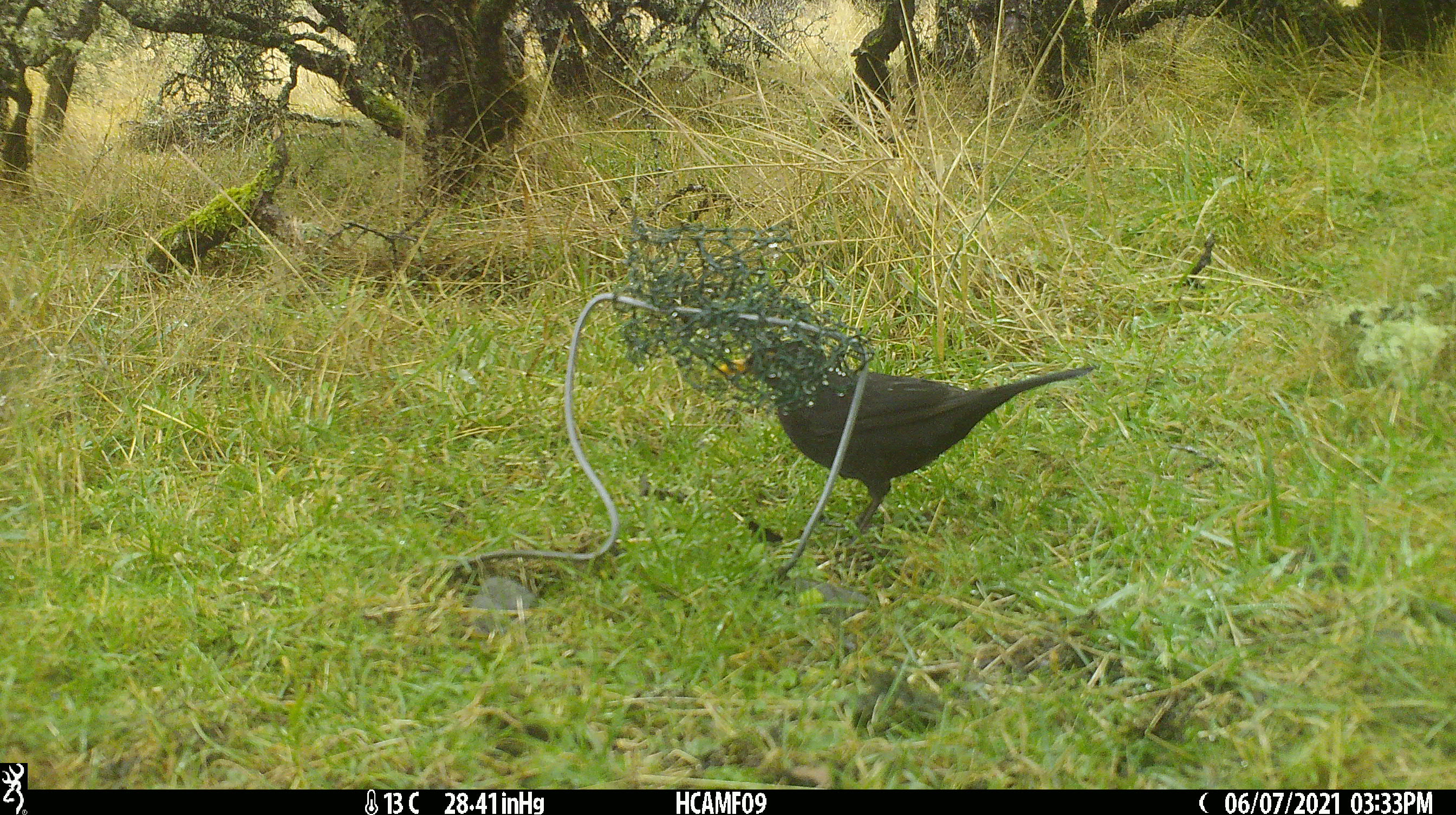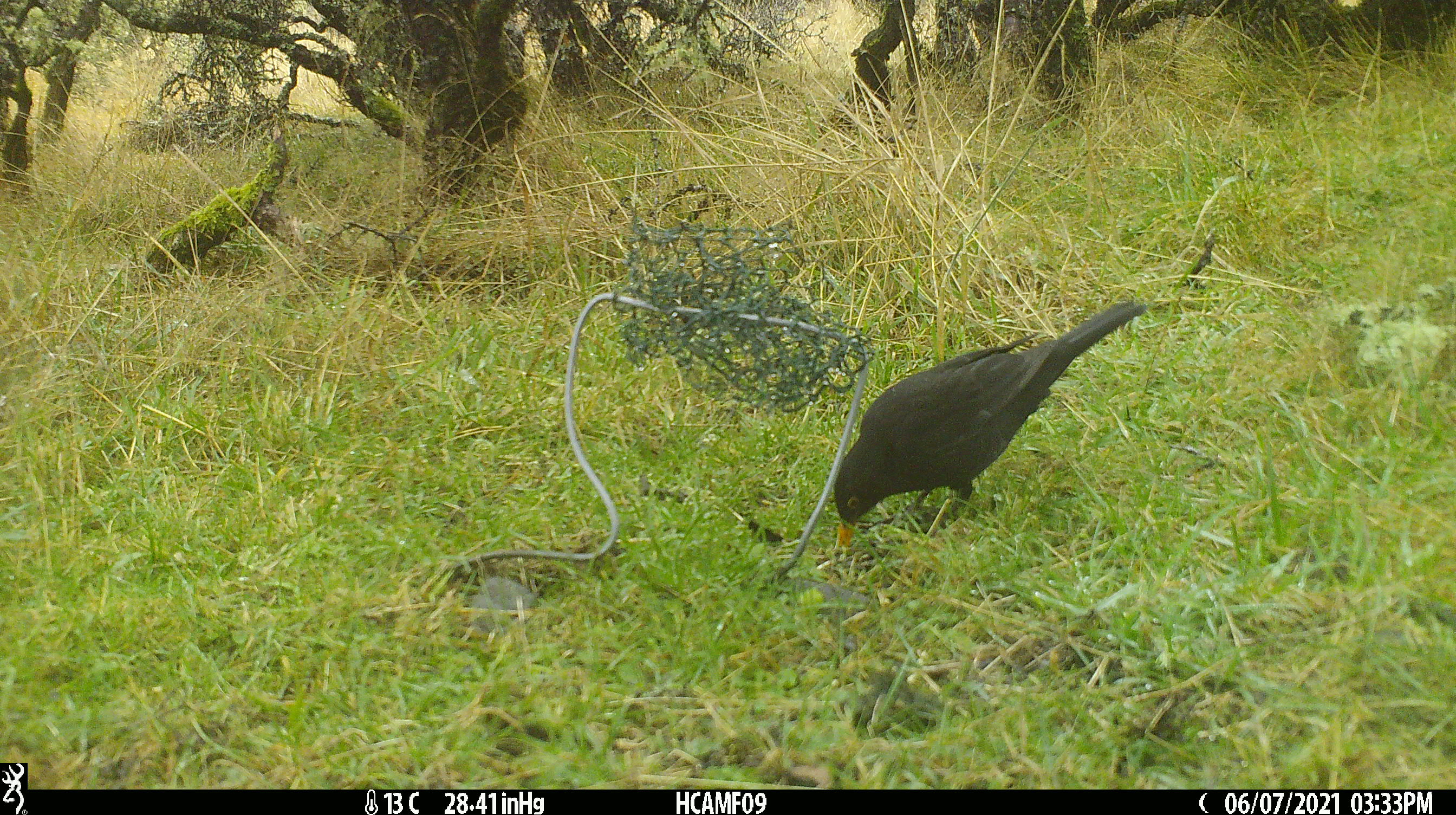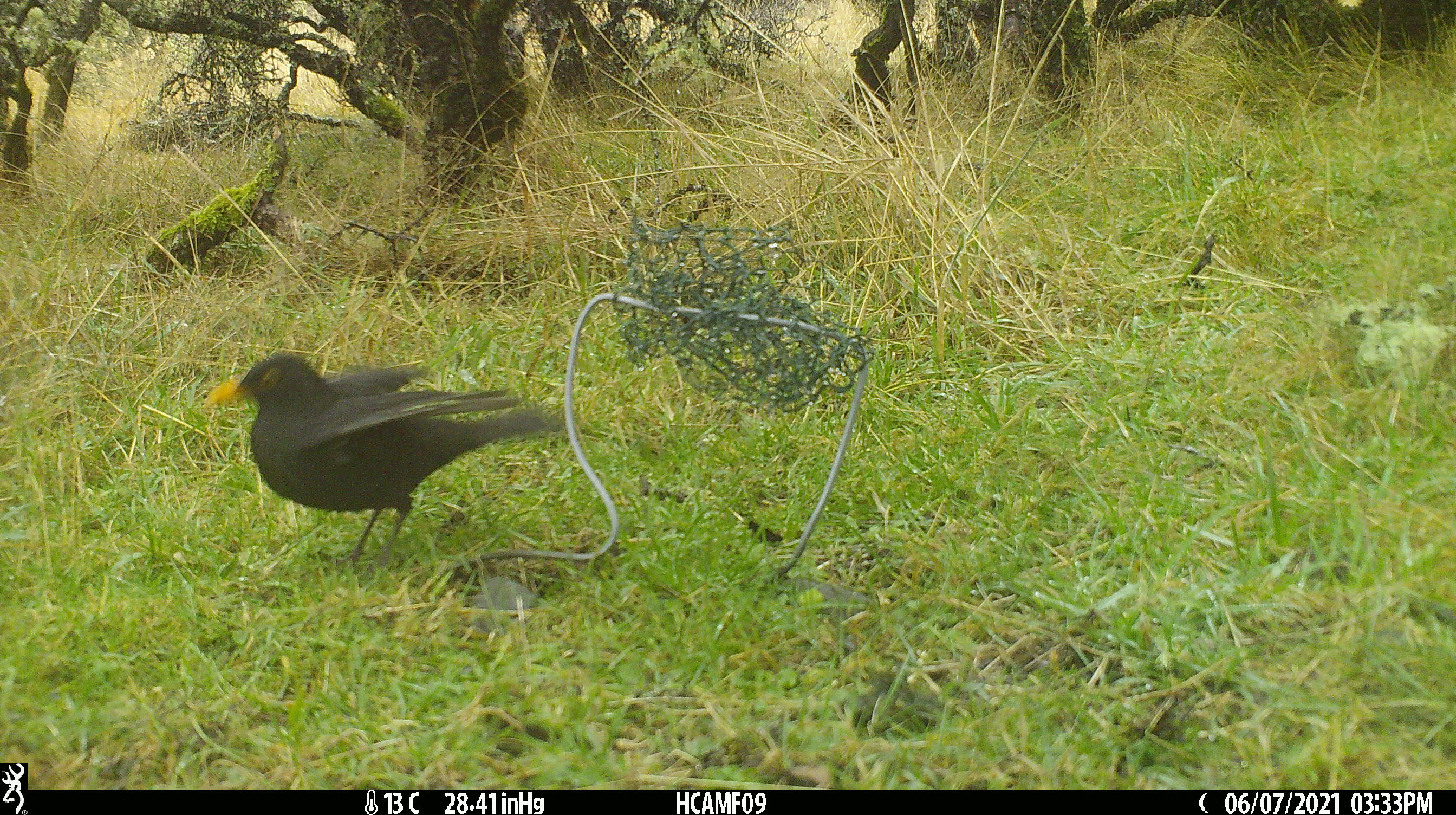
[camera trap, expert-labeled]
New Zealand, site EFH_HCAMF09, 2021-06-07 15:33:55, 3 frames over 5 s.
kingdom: Animalia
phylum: Chordata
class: Aves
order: Passeriformes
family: Turdidae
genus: Turdus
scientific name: Turdus merula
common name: eurasian blackbird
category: blackbird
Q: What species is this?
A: Blackbird (eurasian blackbird) (Turdus merula).